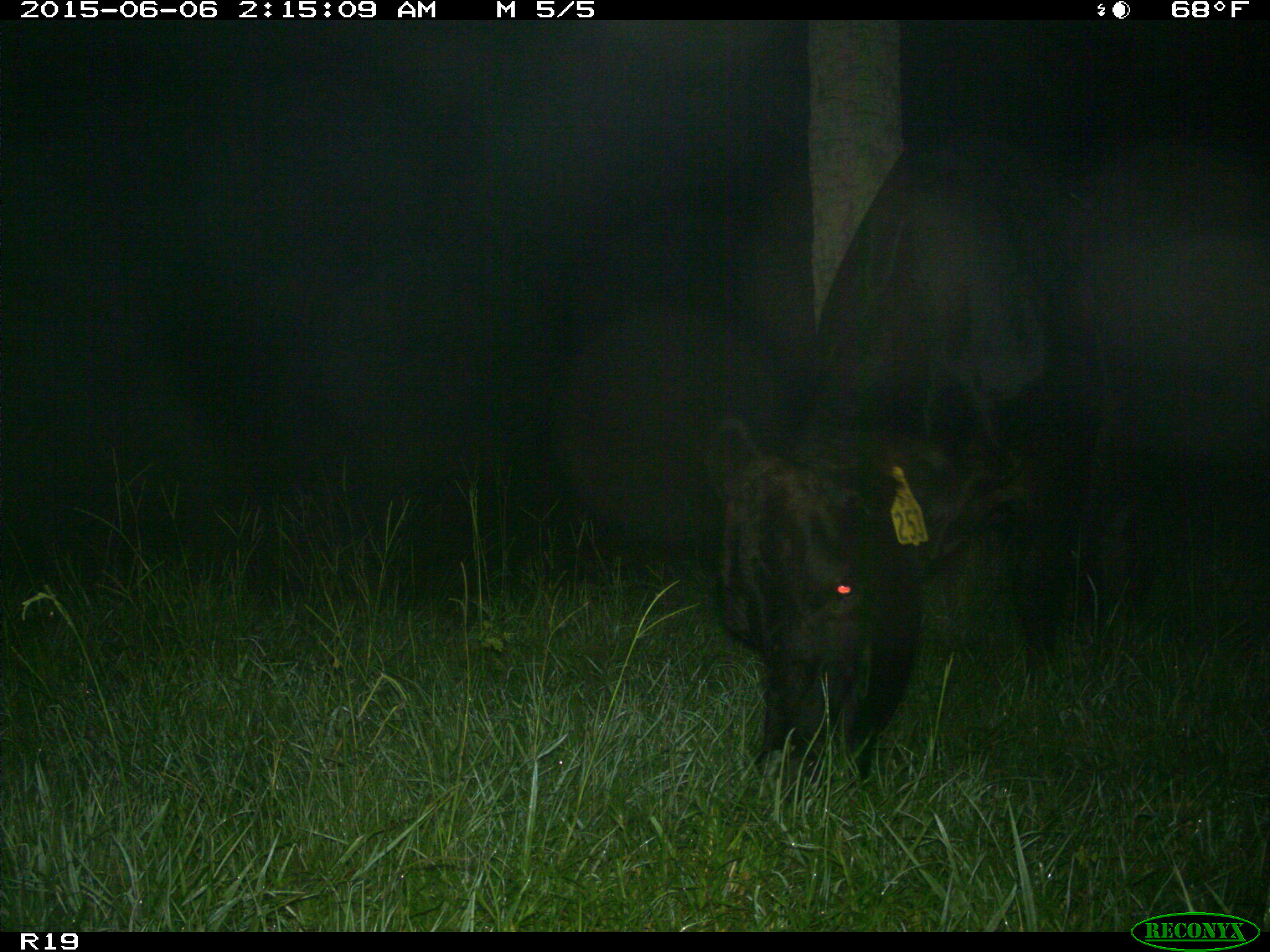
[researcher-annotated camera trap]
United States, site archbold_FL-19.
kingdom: Animalia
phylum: Chordata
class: Mammalia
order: Artiodactyla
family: Bovidae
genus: Bos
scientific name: Bos taurus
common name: domestic cow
Bos taurus (domestic cow).